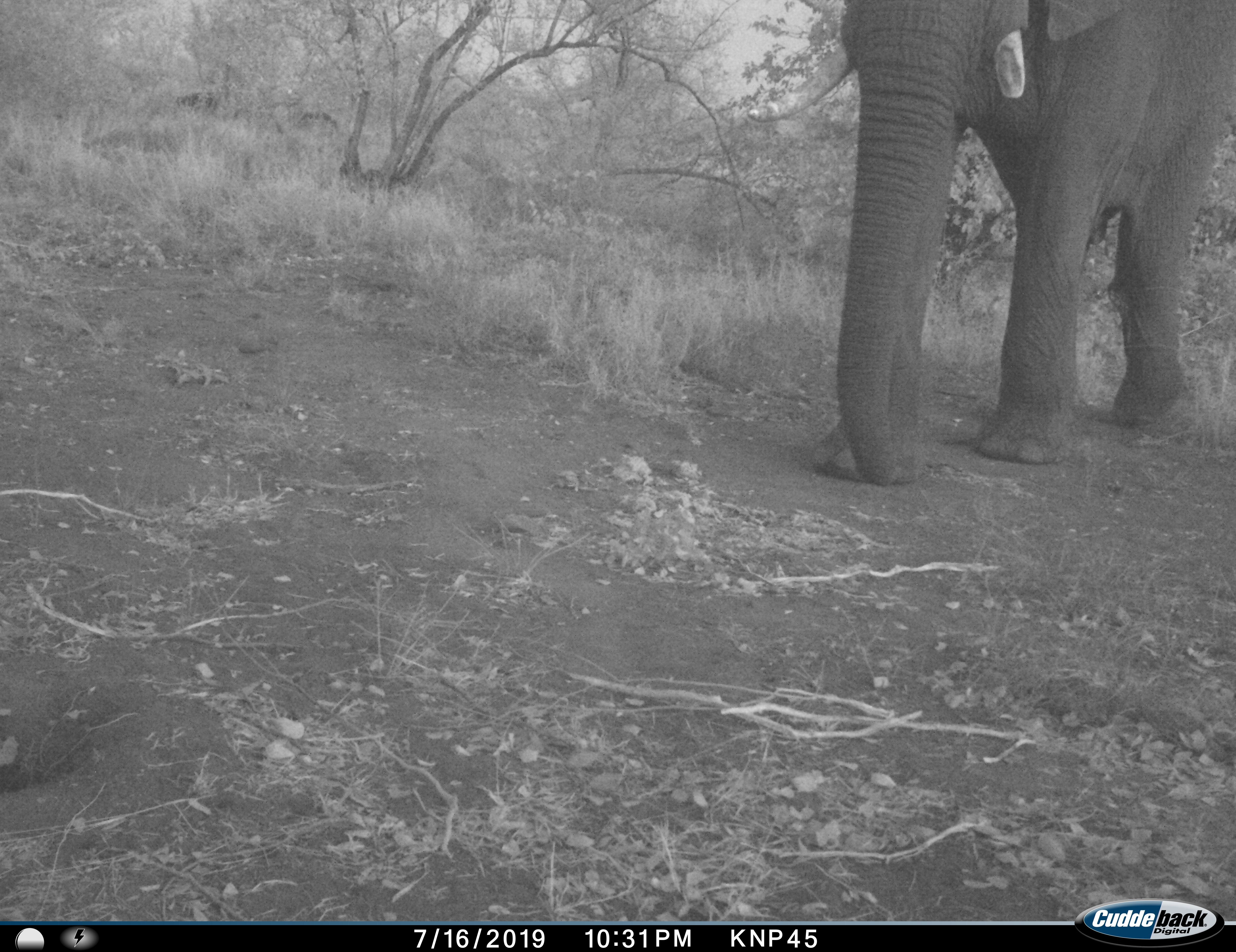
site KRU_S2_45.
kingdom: Animalia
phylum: Chordata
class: Mammalia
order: Proboscidea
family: Elephantidae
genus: Loxodonta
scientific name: Loxodonta africana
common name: african bush elephant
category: elephant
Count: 1.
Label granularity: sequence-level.